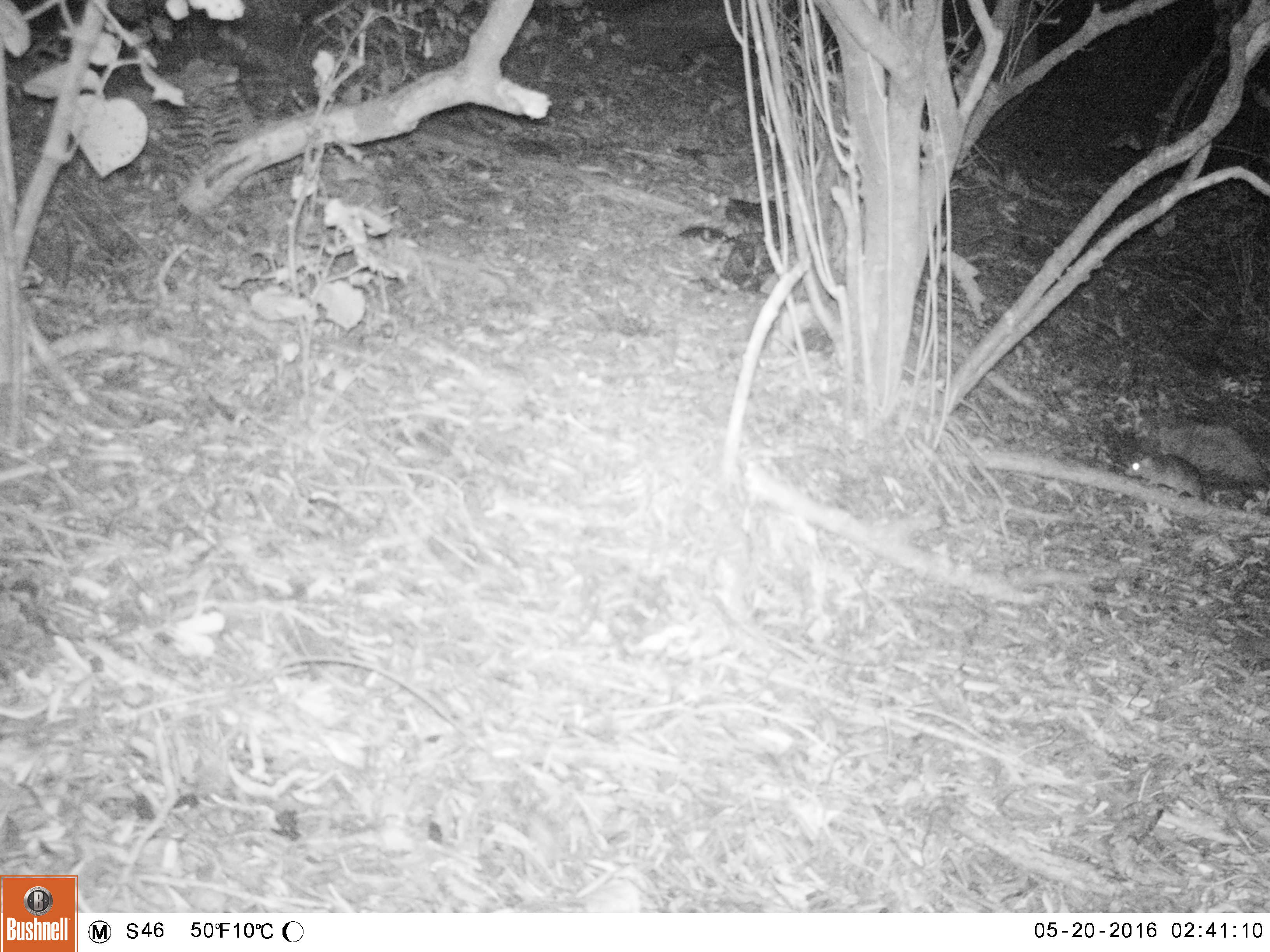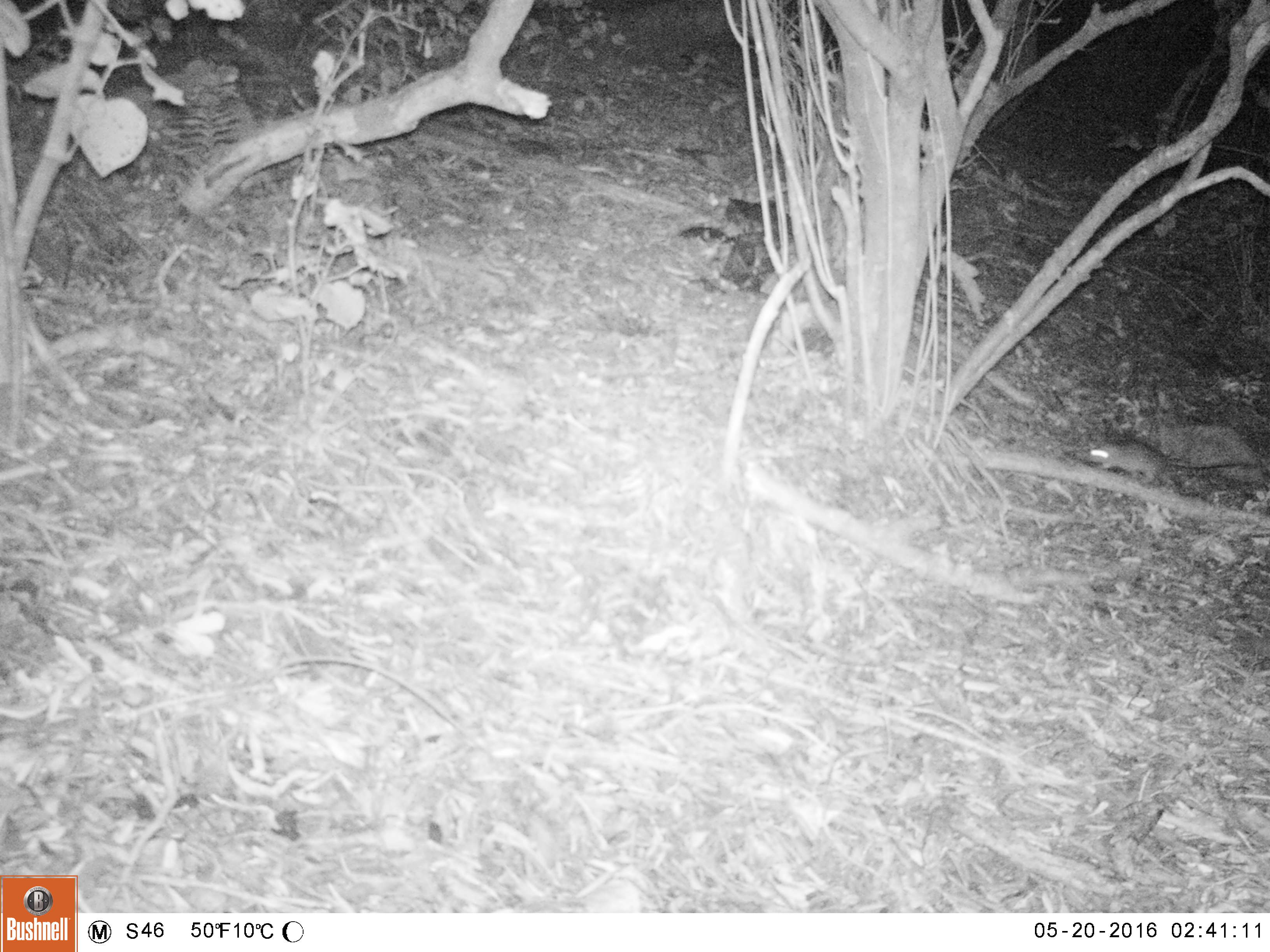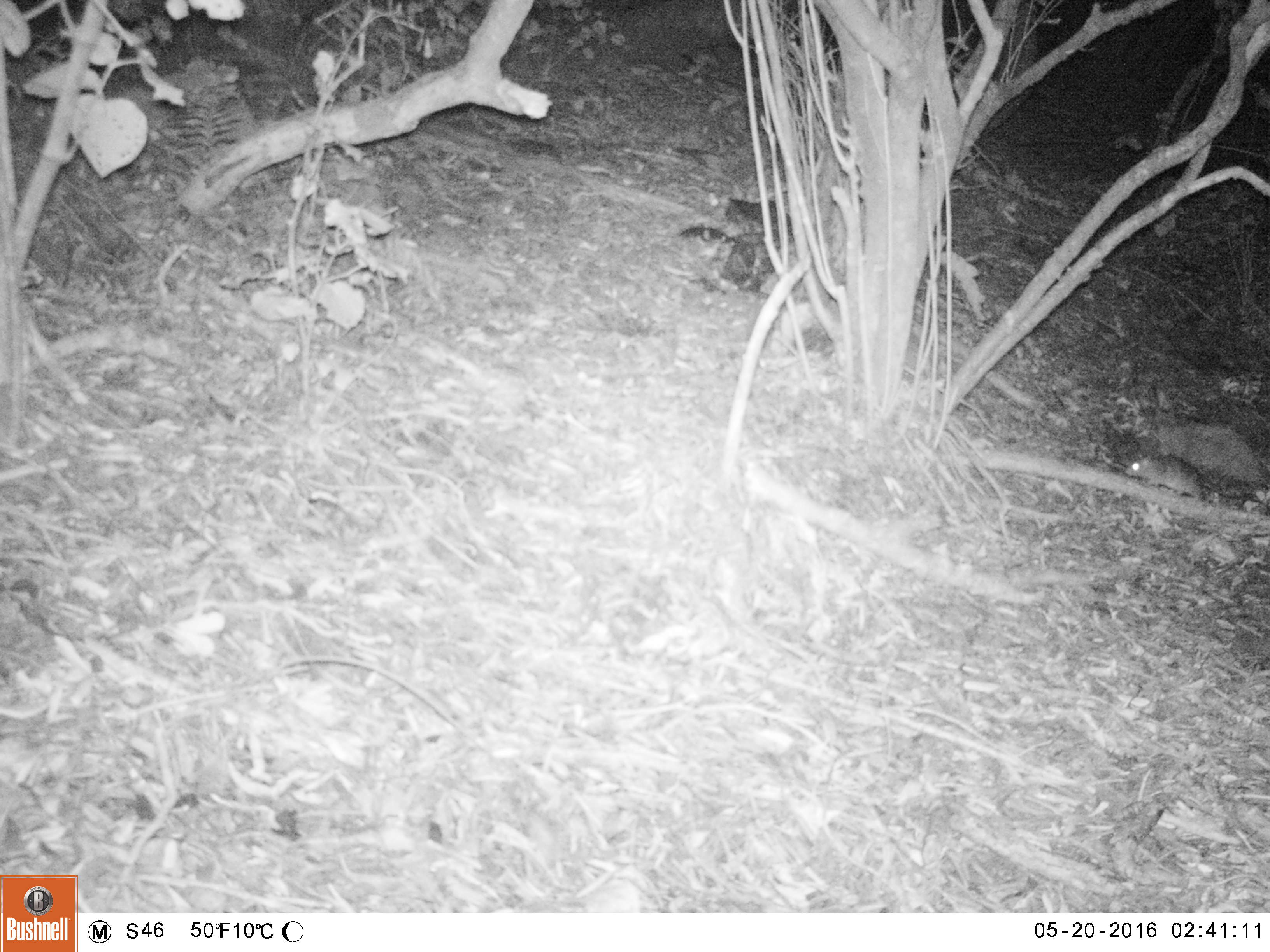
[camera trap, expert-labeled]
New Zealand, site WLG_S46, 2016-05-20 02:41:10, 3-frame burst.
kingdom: Animalia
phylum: Chordata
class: Mammalia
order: Rodentia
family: Muridae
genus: Rattus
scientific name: Rattus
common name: rat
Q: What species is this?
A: Rat (Rattus).